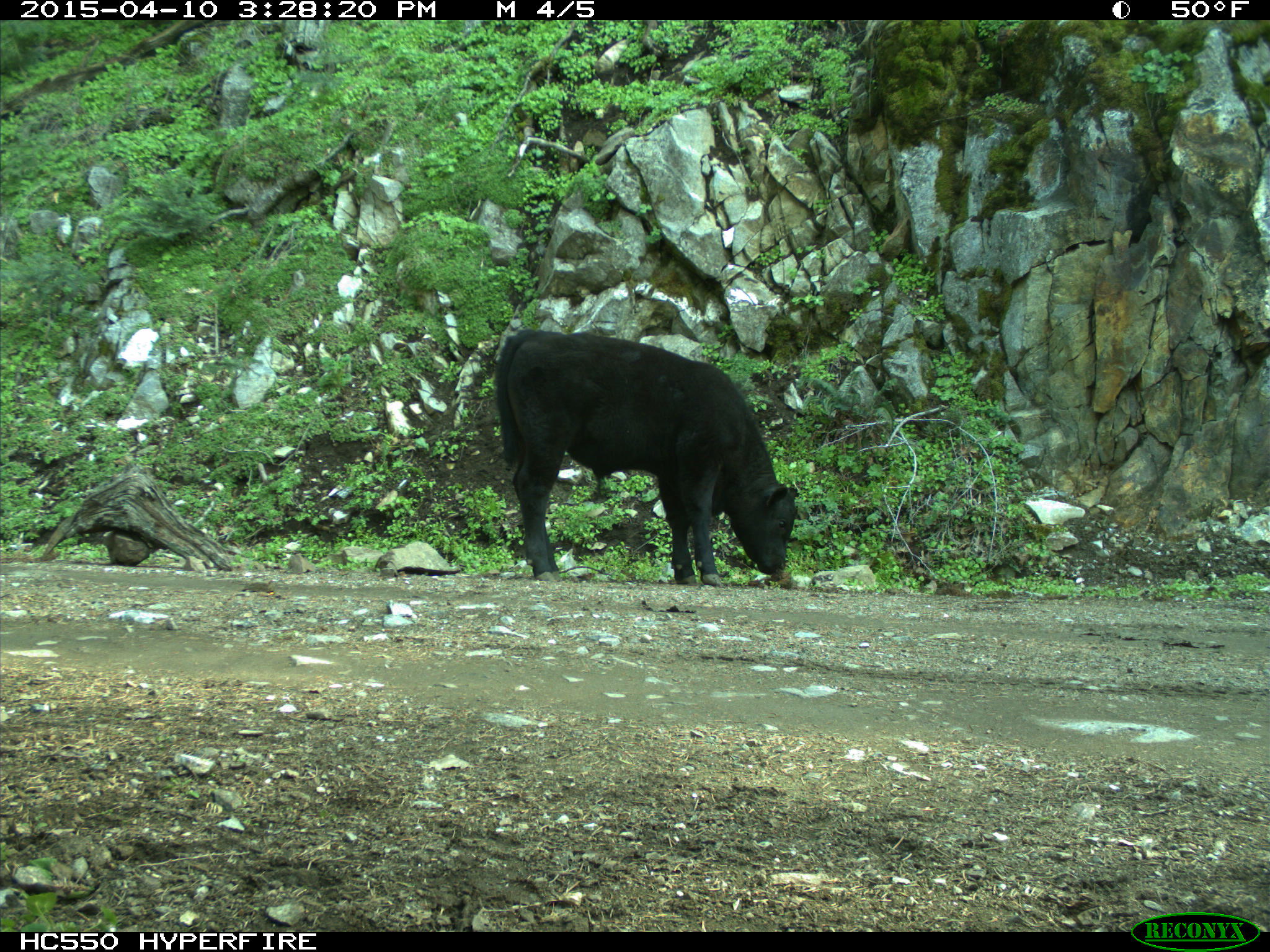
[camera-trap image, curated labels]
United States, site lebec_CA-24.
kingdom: Animalia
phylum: Chordata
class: Mammalia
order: Artiodactyla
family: Bovidae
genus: Bos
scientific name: Bos taurus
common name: domestic cow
Bos taurus (domestic cow).